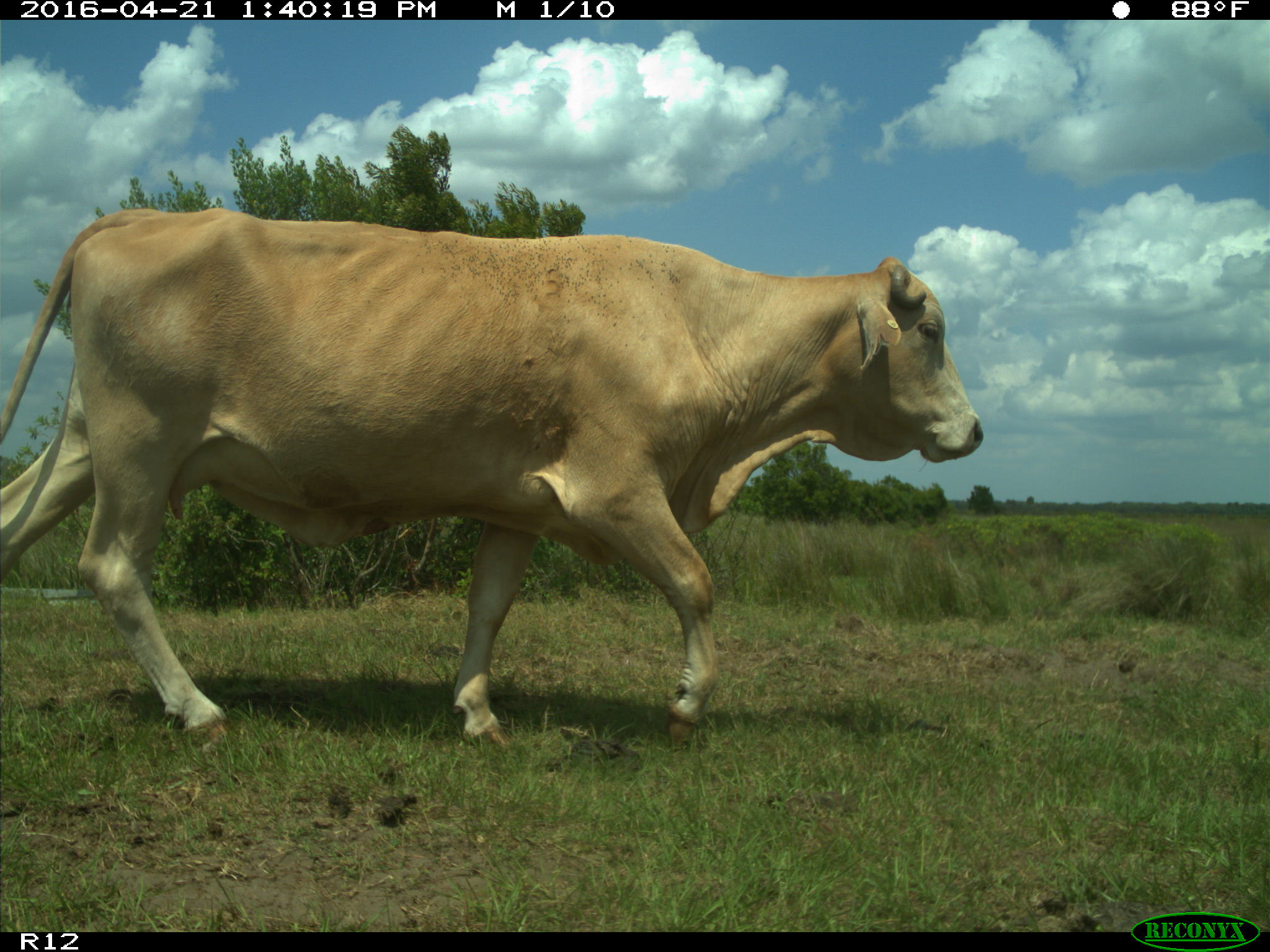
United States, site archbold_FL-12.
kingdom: Animalia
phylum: Chordata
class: Mammalia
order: Artiodactyla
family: Bovidae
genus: Bos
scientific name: Bos taurus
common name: domestic cow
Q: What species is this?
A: Bos taurus (domestic cow).